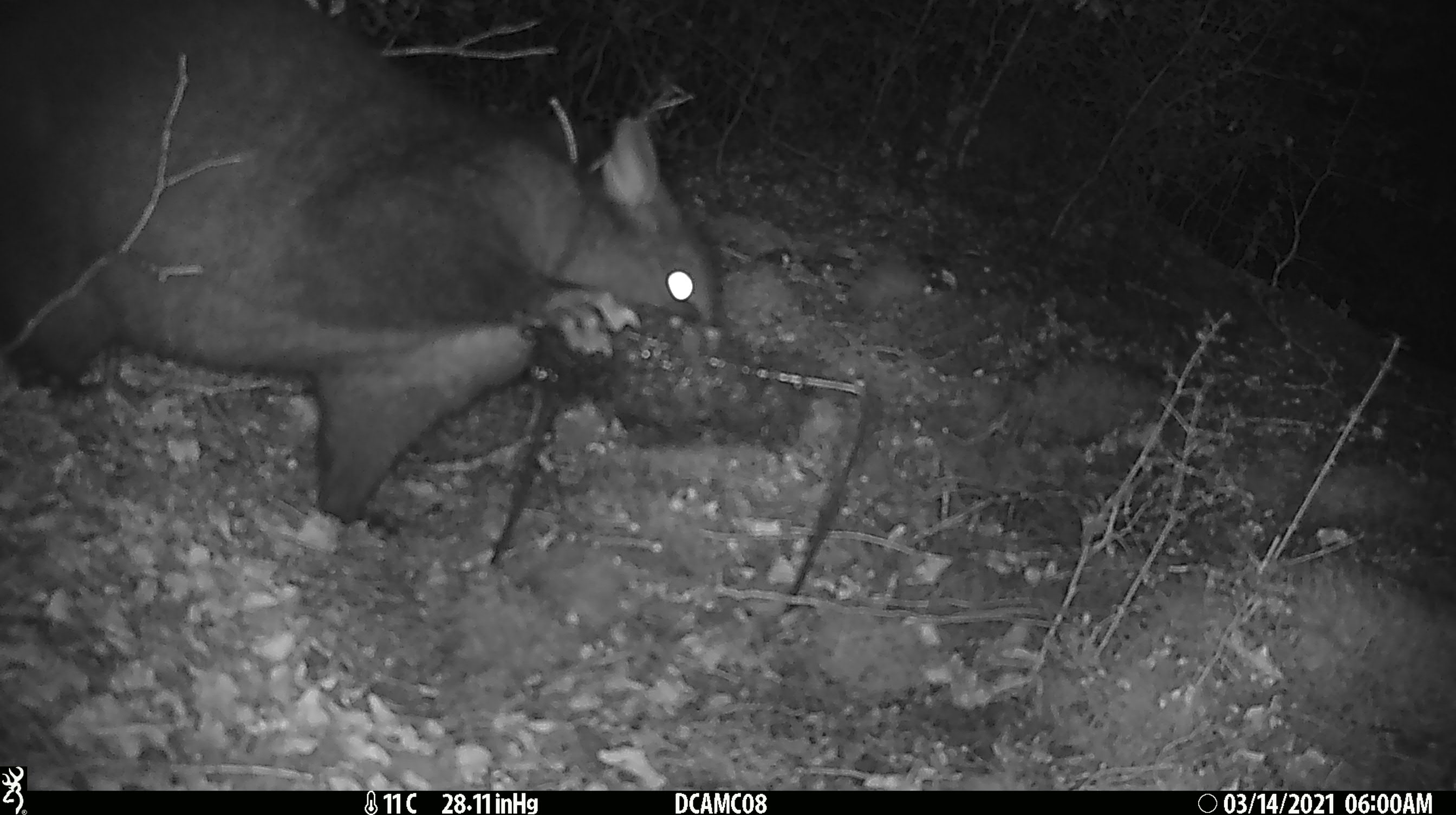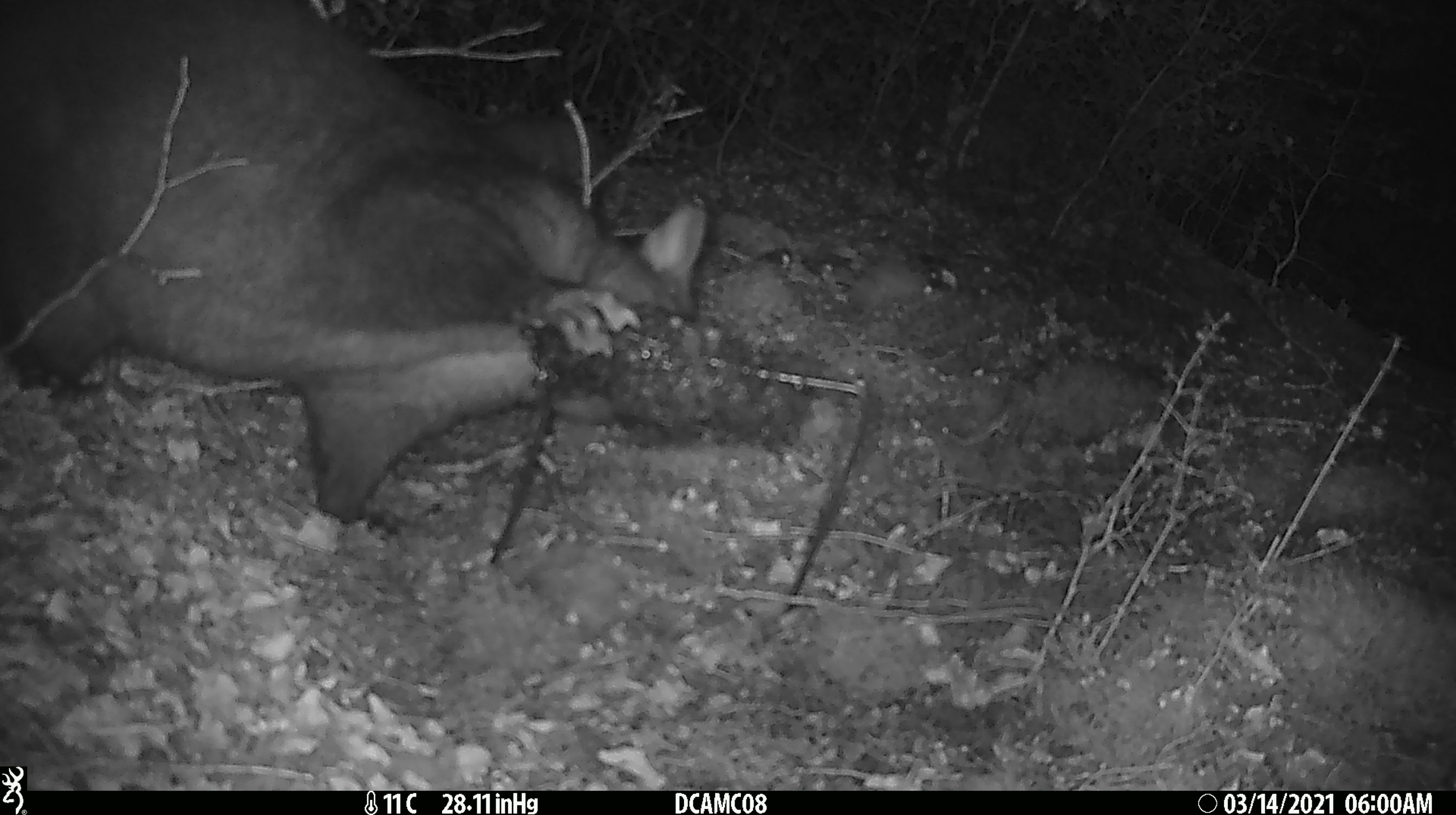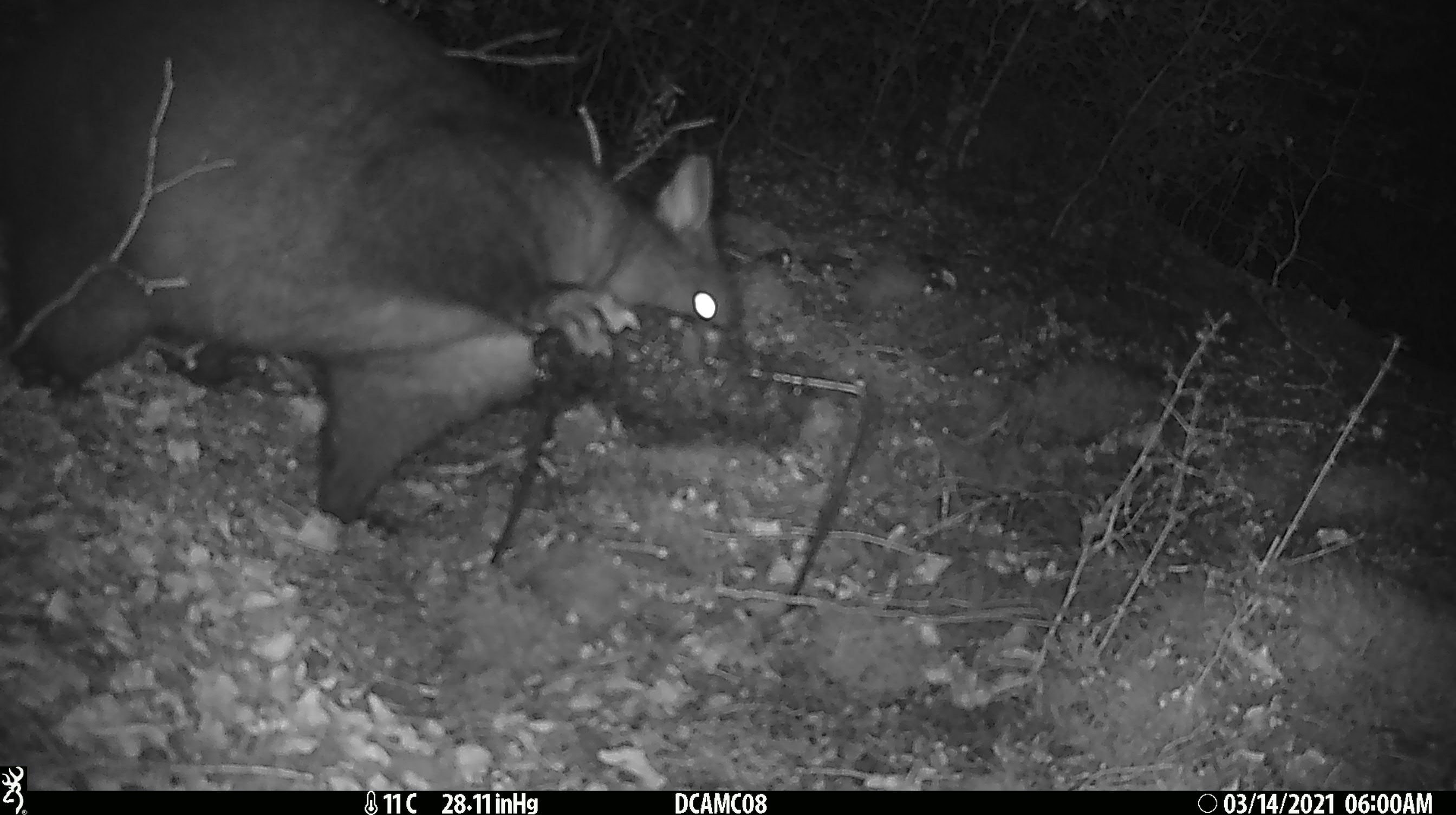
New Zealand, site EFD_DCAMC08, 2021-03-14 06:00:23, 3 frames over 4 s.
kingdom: Animalia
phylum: Chordata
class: Mammalia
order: Diprotodontia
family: Phalangeridae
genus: Trichosurus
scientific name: Trichosurus vulpecula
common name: common brushtail possum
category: possum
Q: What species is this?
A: Possum (common brushtail possum) (Trichosurus vulpecula).